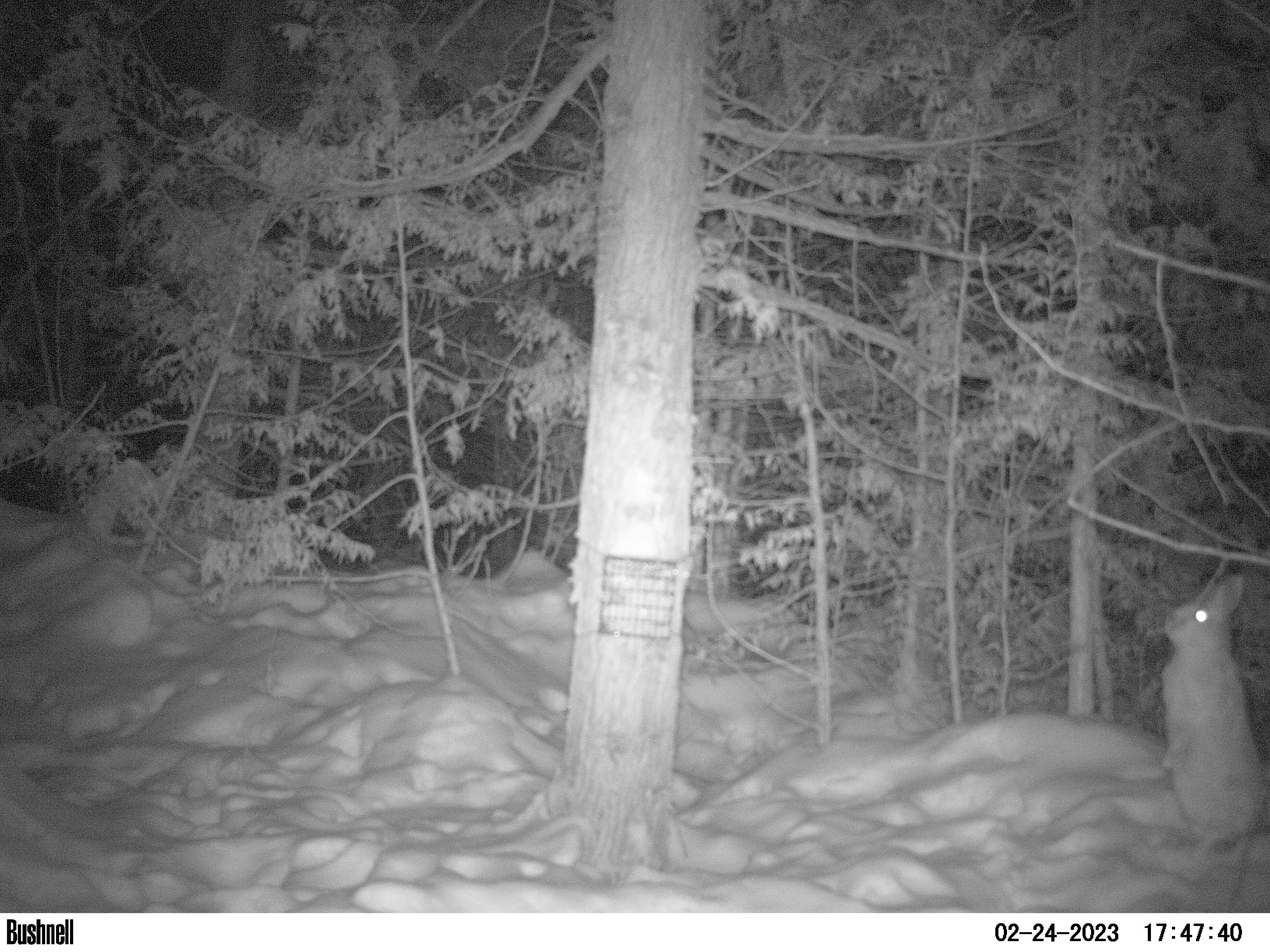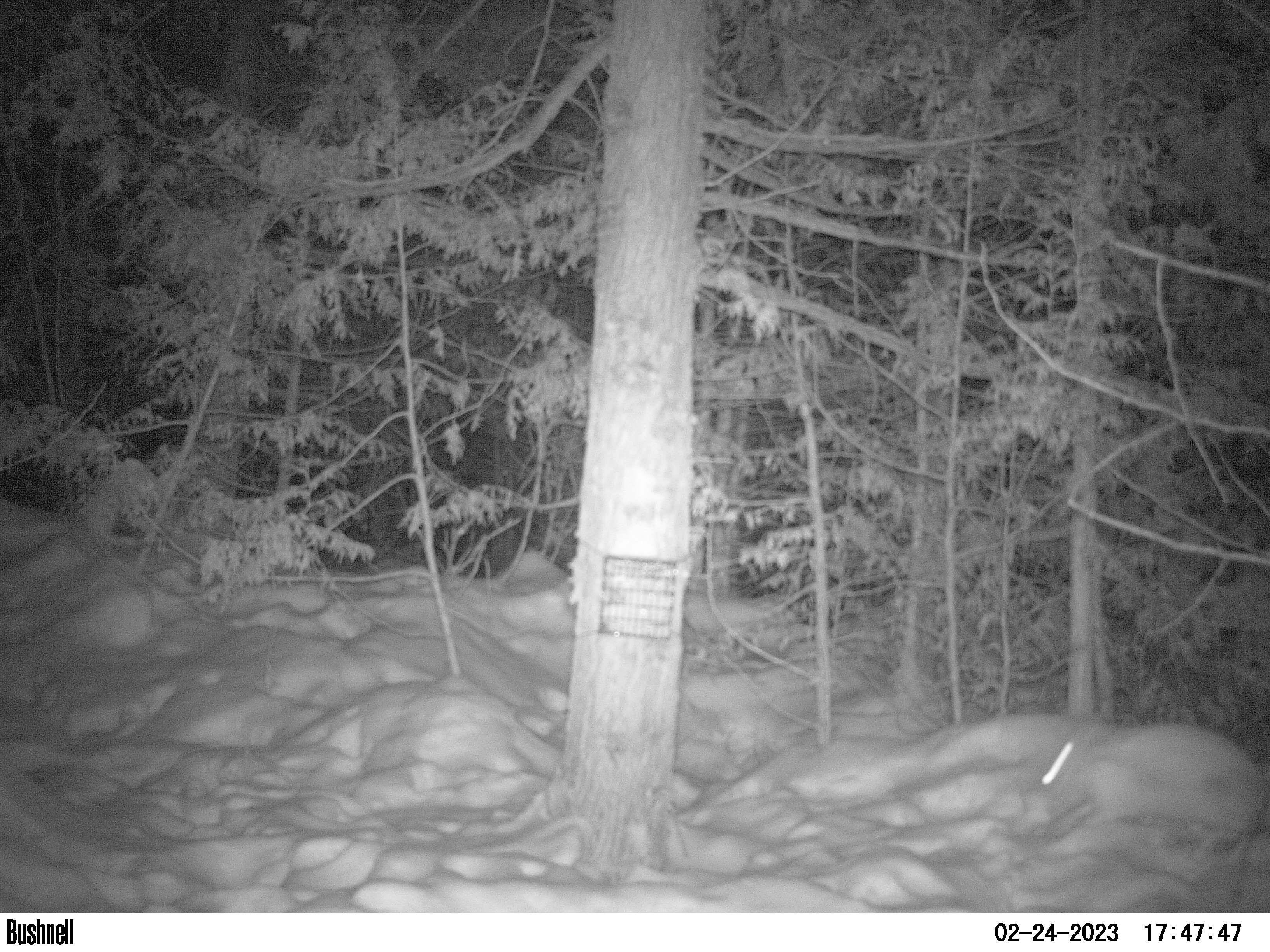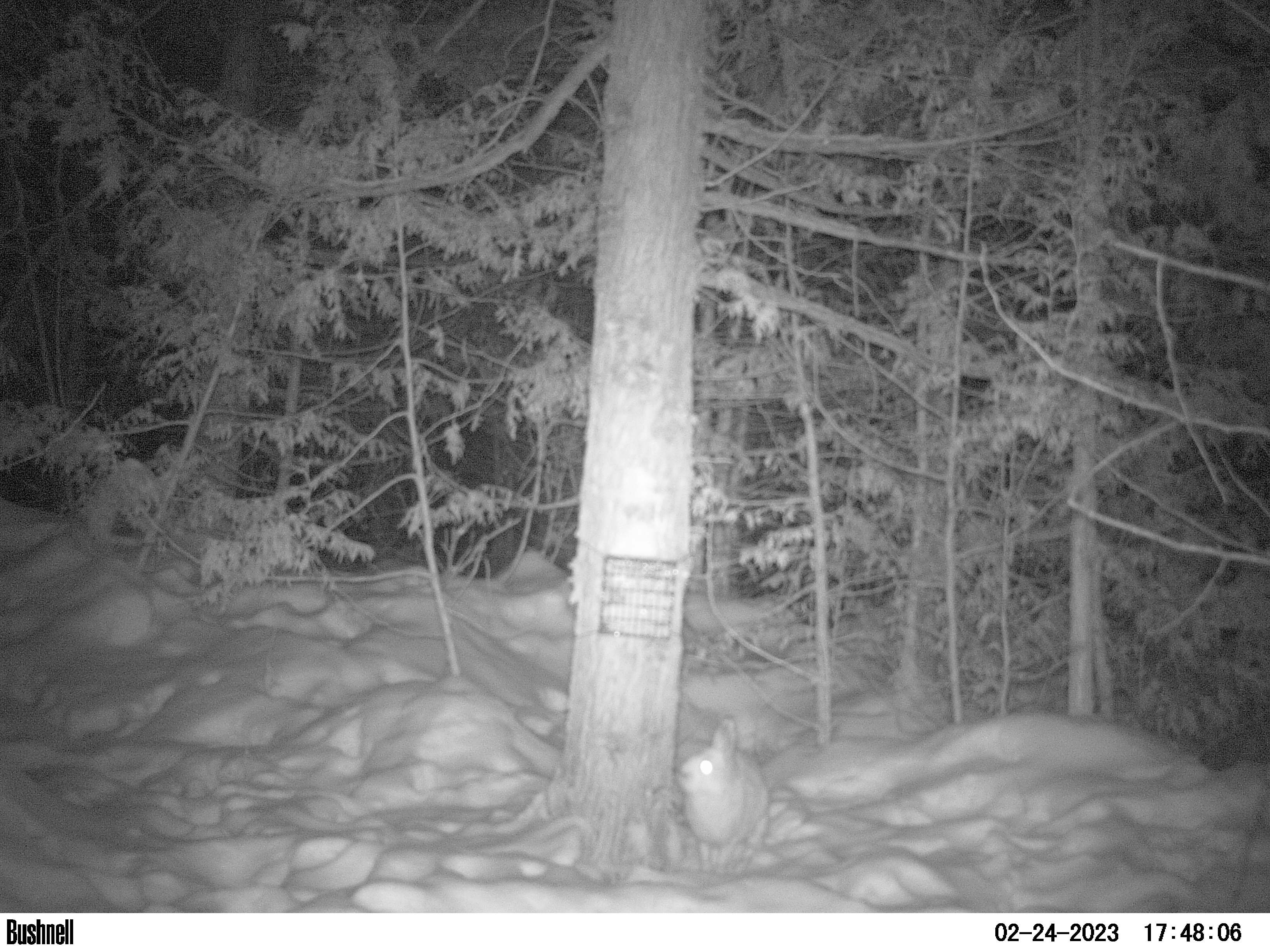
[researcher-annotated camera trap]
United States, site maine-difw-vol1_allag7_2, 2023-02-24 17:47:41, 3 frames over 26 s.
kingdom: Animalia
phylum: Chordata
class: Mammalia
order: Lagomorpha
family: Leporidae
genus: Lepus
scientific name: Lepus americanus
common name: snowshoe hare